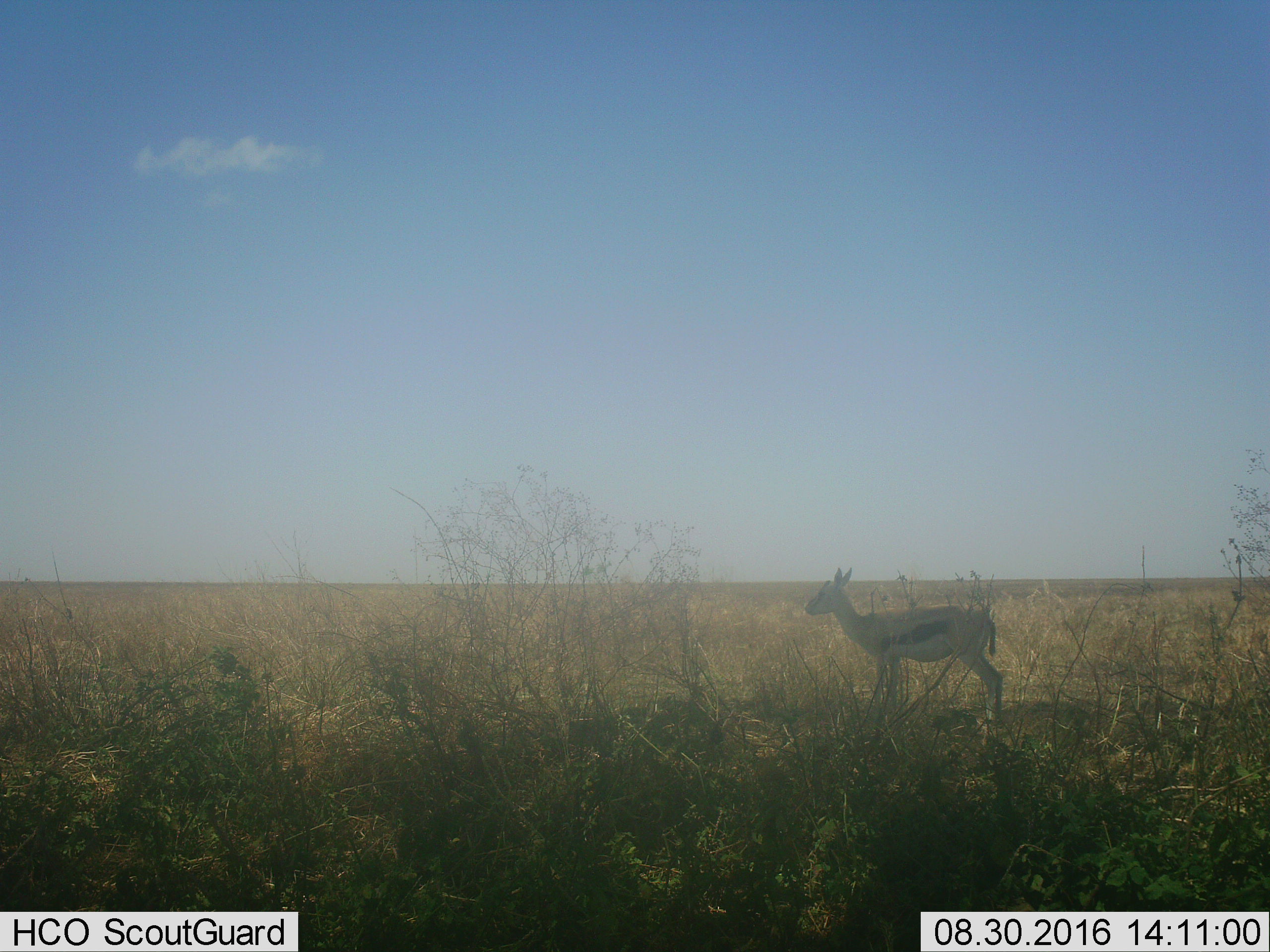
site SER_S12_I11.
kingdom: Animalia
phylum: Chordata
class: Mammalia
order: Artiodactyla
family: Bovidae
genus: Eudorcas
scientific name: Eudorcas thomsonii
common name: thomson's gazelle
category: gazellethomsons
Gazellethomsons (thomson's gazelle) (Eudorcas thomsonii), count 1. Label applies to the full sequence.